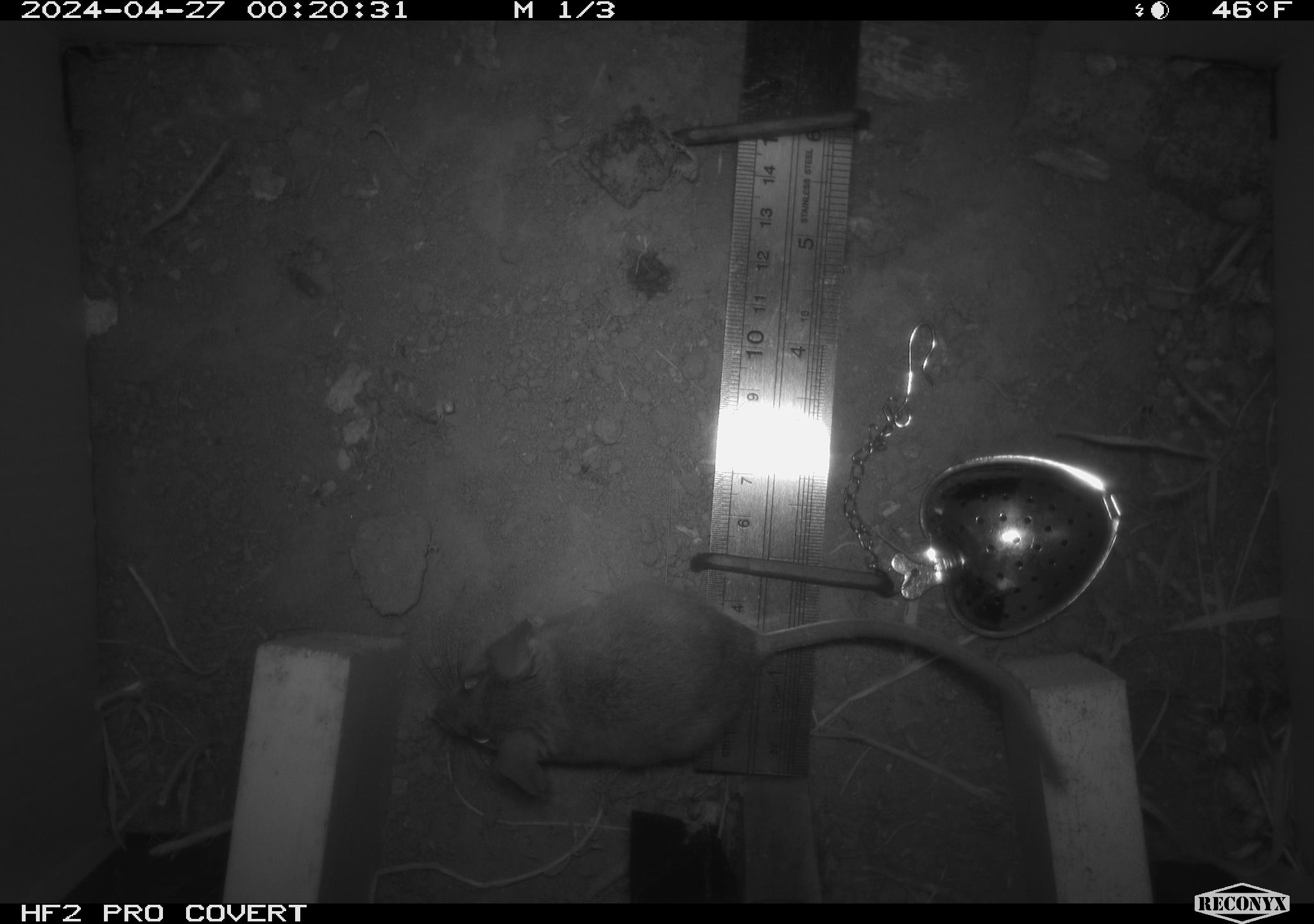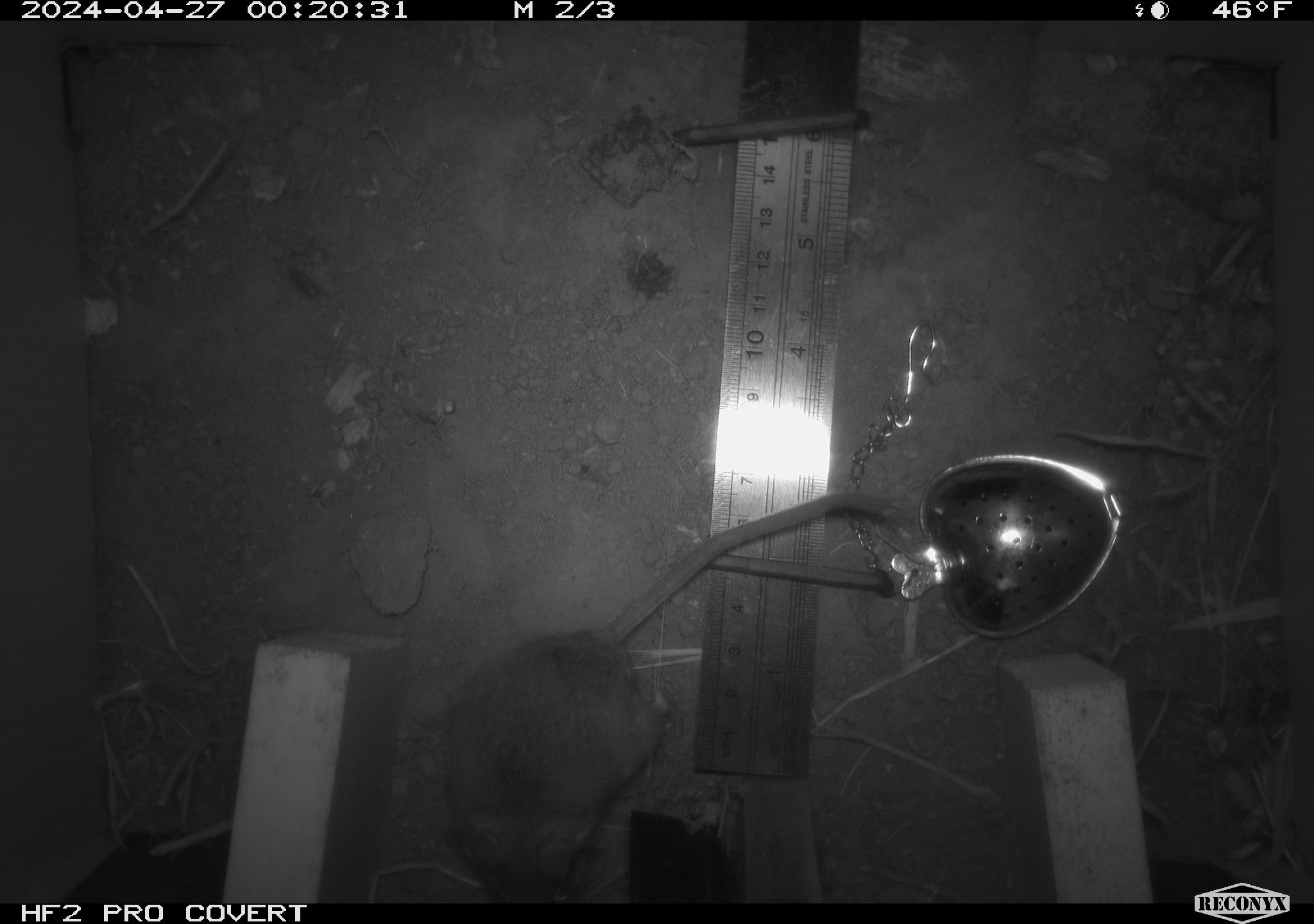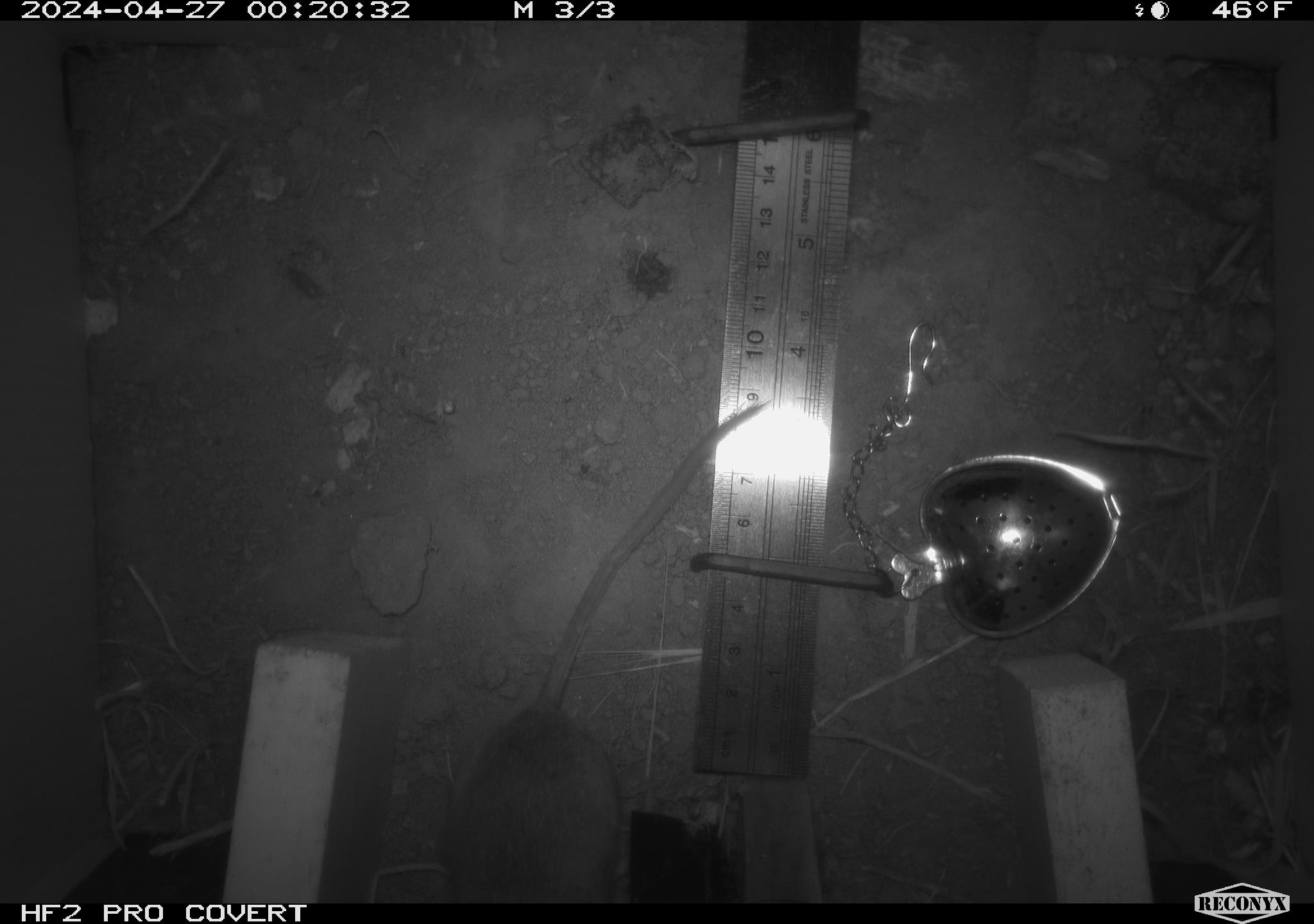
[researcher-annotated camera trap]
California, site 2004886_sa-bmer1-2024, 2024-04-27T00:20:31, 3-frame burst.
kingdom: Animalia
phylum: Chordata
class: Mammalia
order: Rodentia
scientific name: Rodentia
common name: mouse species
Mouse species (Rodentia).